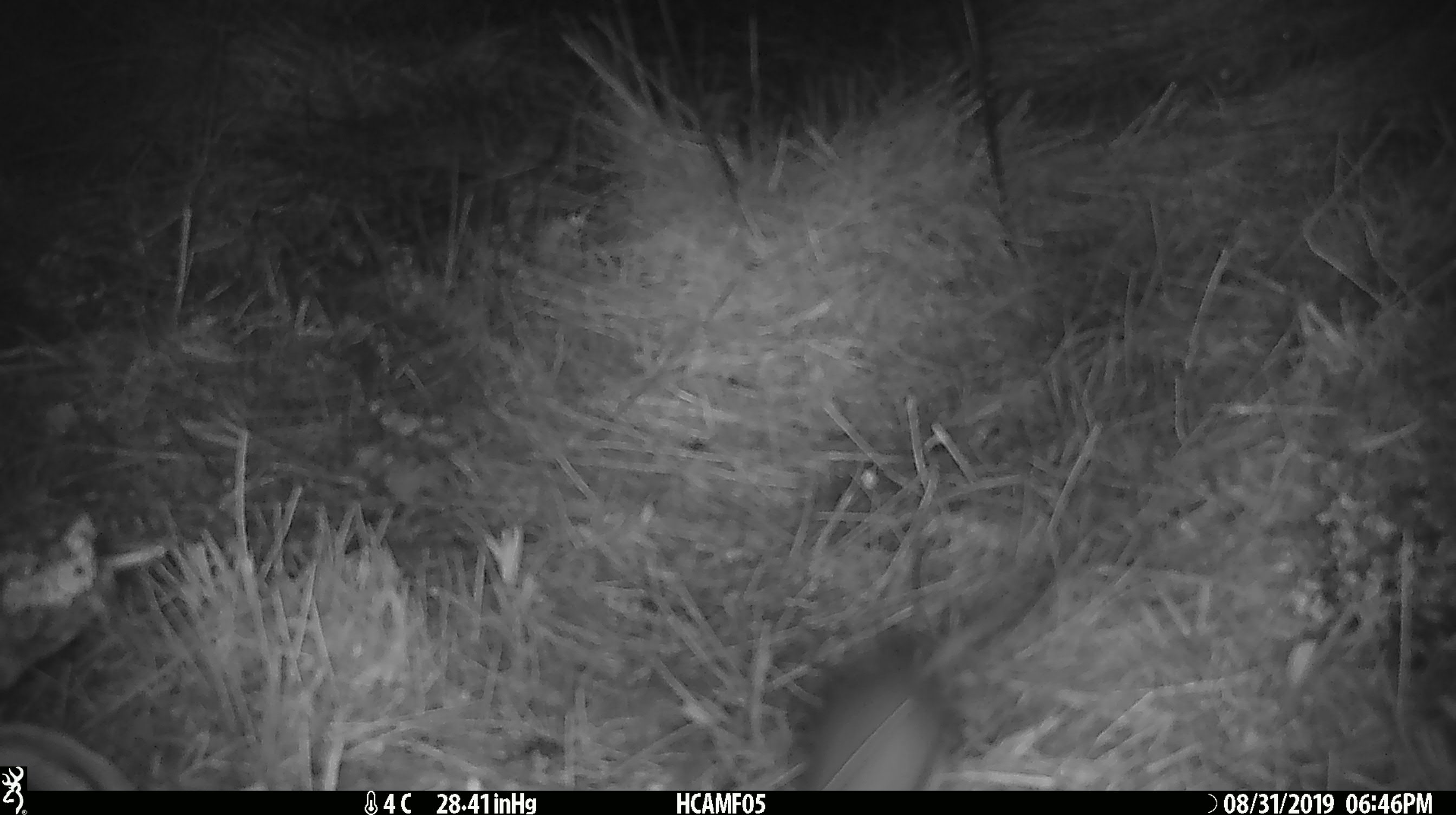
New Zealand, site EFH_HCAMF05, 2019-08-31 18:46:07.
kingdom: Animalia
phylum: Chordata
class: Mammalia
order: Rodentia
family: Muridae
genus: Mus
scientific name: Mus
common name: mouse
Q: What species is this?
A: Mouse (Mus).